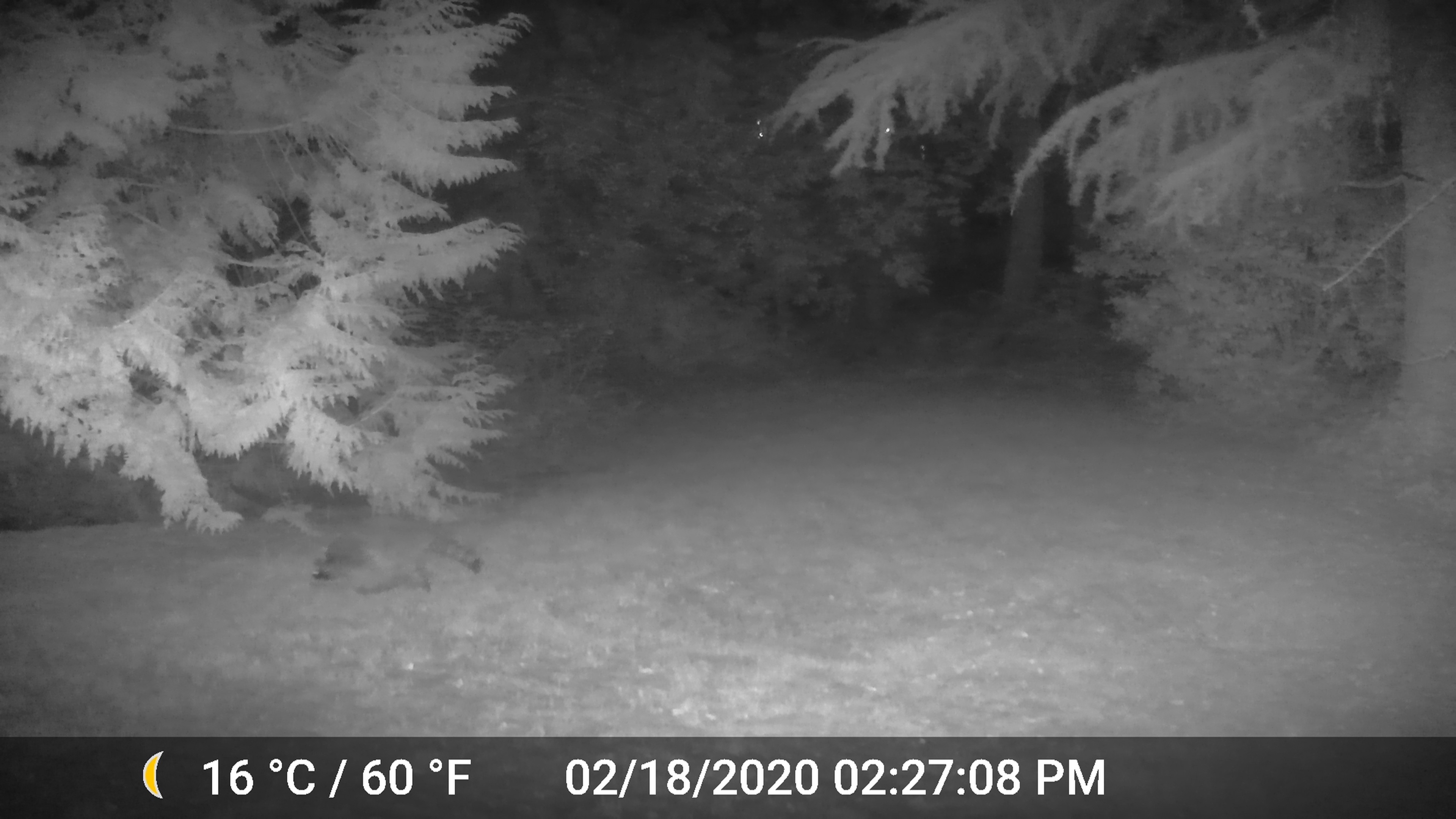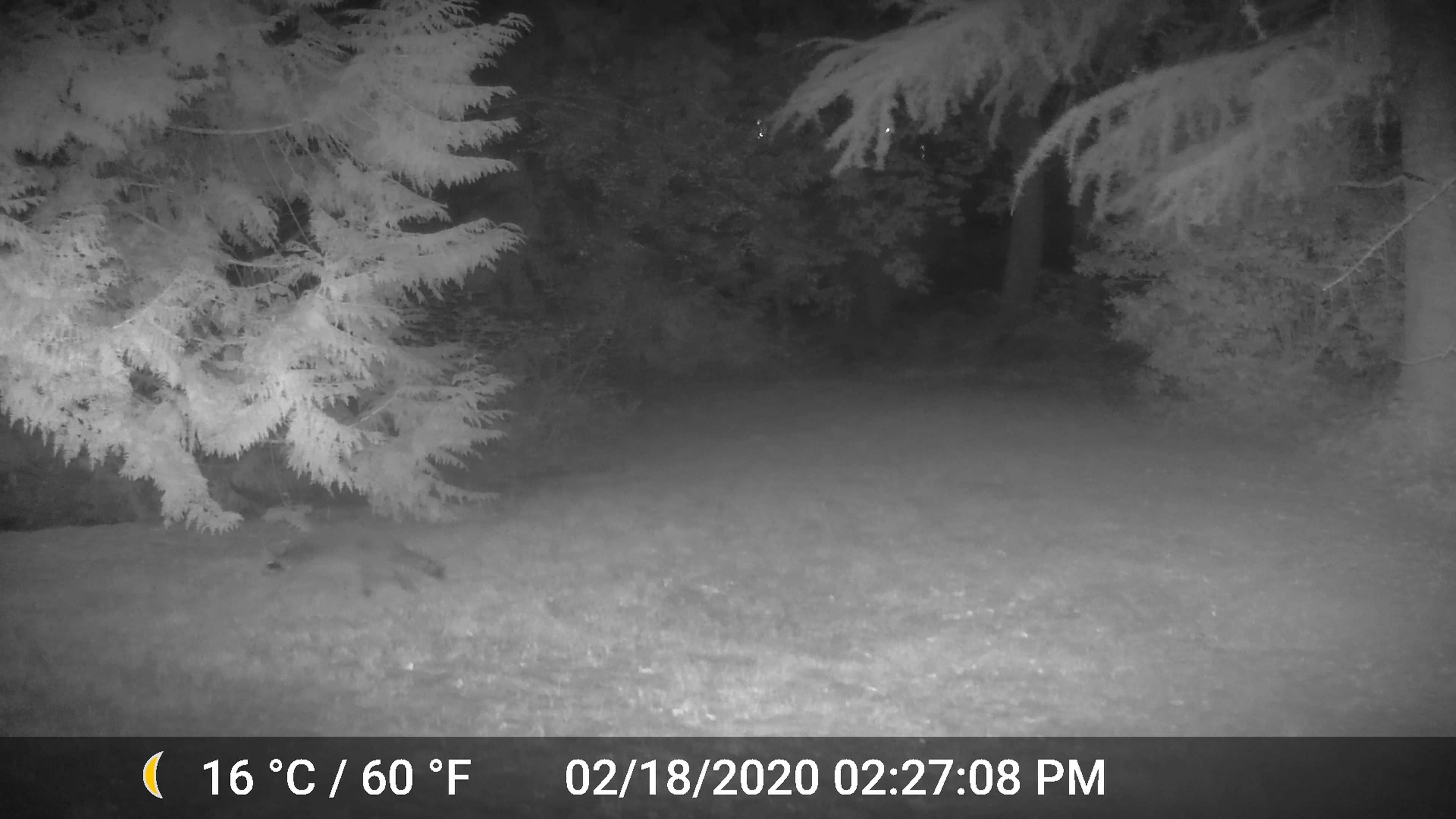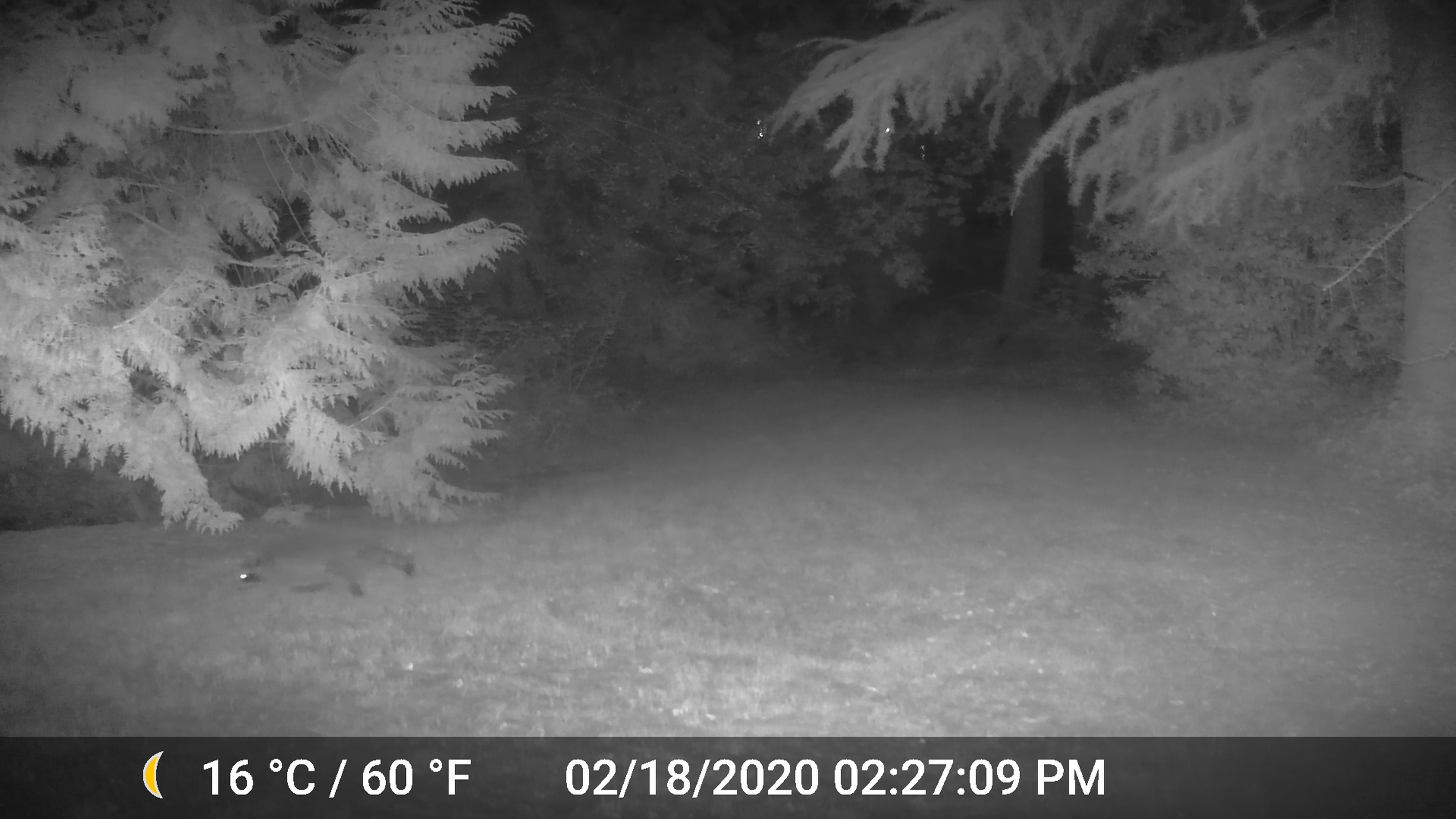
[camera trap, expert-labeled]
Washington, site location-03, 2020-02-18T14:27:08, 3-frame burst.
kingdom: Animalia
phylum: Chordata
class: Mammalia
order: Carnivora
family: Procyonidae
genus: Procyon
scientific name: Procyon lotor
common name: common raccoon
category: raccoon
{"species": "raccoon (common raccoon) (Procyon lotor)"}